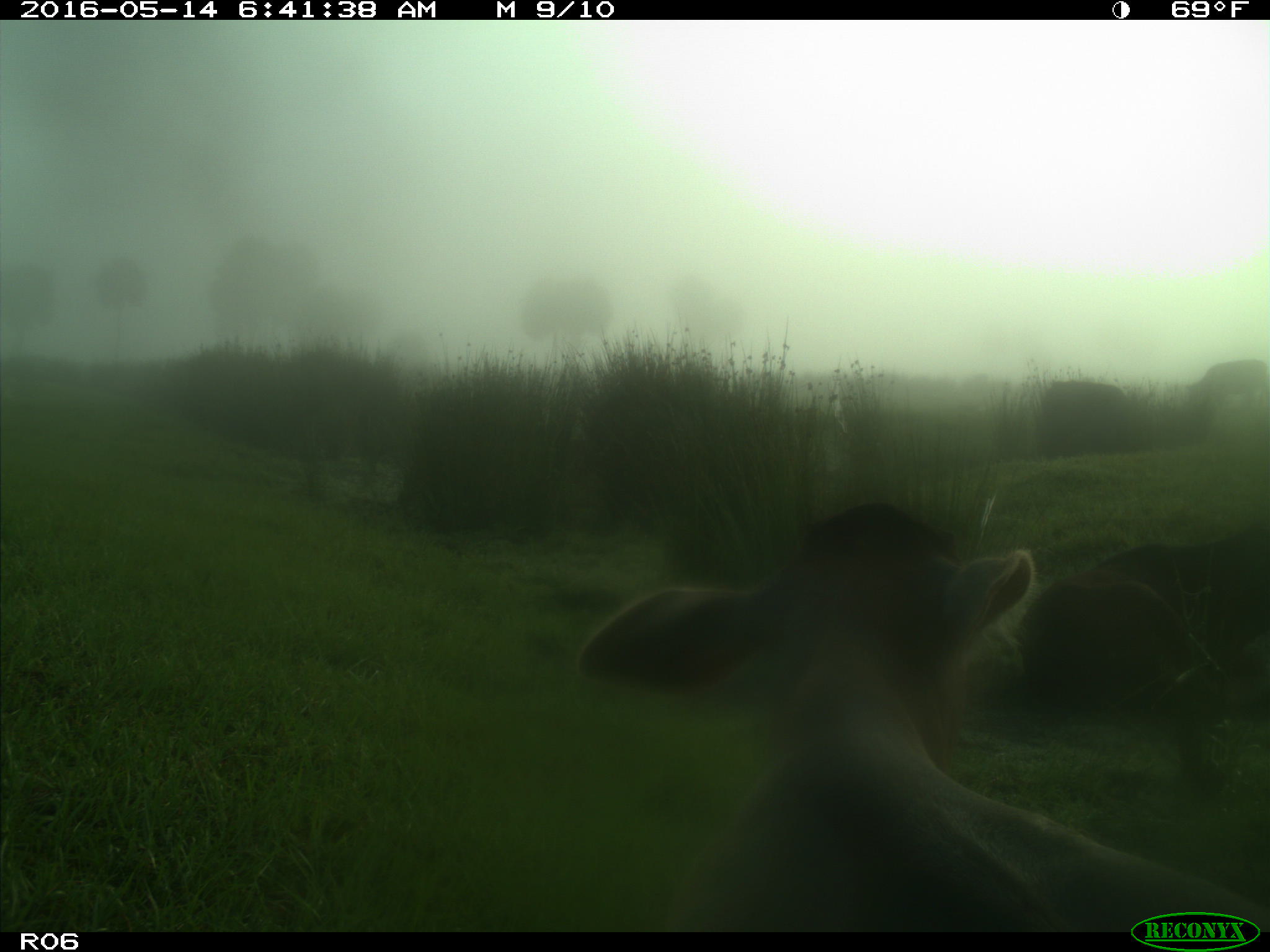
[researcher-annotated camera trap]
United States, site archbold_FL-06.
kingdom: Animalia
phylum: Chordata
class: Mammalia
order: Artiodactyla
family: Bovidae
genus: Bos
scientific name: Bos taurus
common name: domestic cow